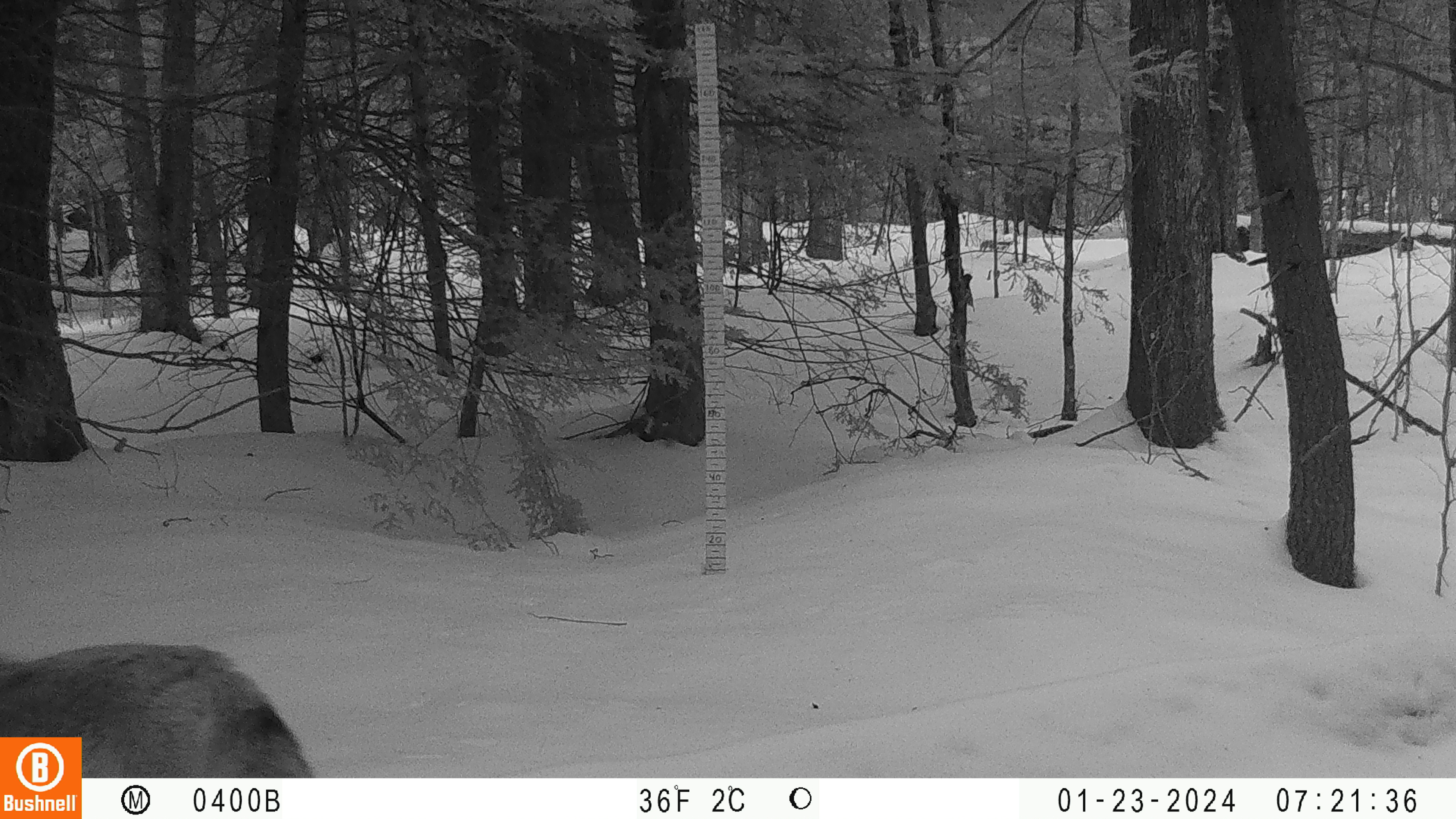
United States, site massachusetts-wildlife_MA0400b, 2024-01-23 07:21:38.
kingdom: Animalia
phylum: Chordata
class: Mammalia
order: Carnivora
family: Canidae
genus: Canis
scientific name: Canis latrans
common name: coyote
Coyote (Canis latrans).